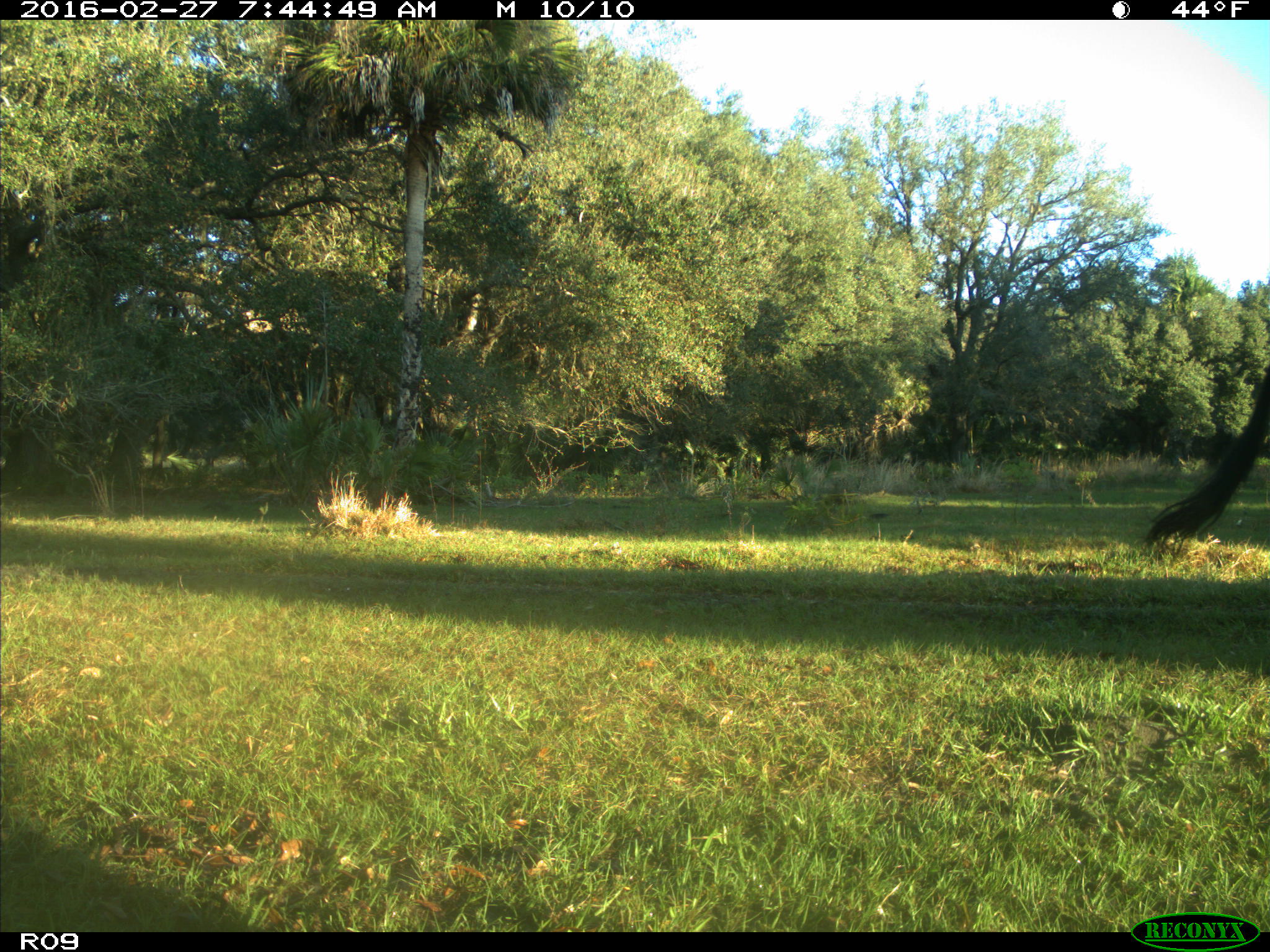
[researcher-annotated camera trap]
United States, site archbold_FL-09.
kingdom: Animalia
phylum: Chordata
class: Mammalia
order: Artiodactyla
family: Bovidae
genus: Bos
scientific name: Bos taurus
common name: domestic cow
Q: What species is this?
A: Bos taurus (domestic cow).